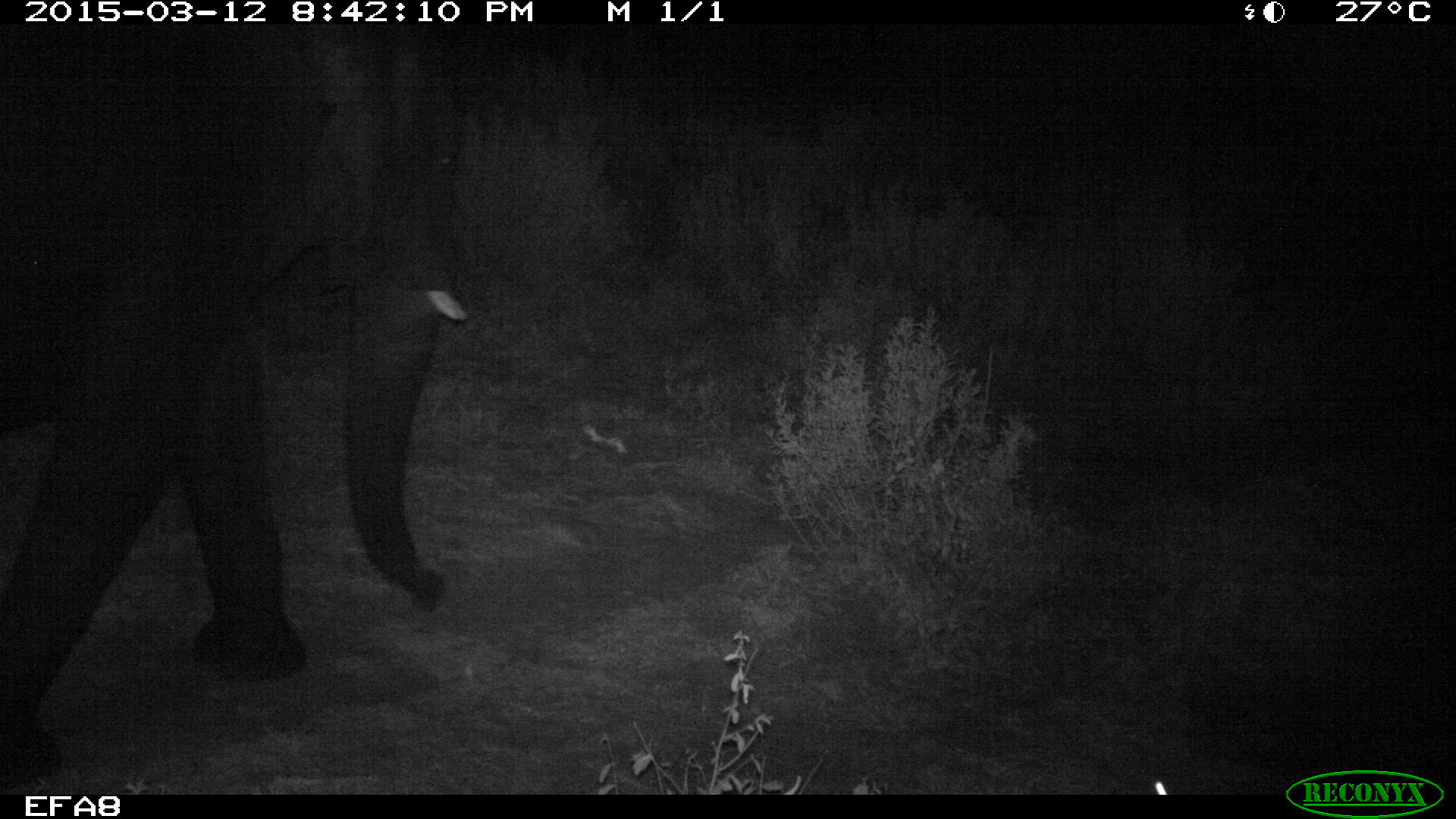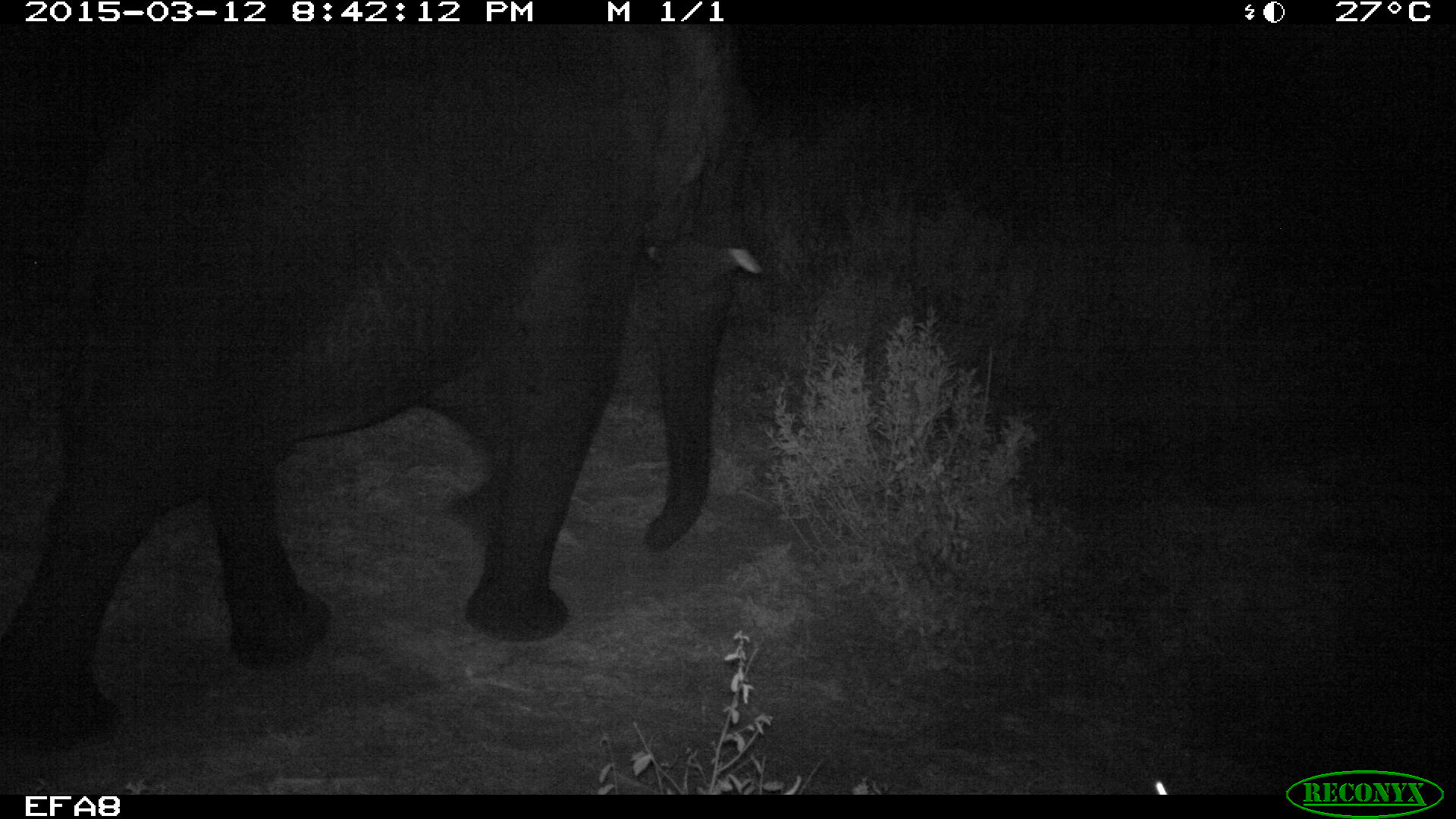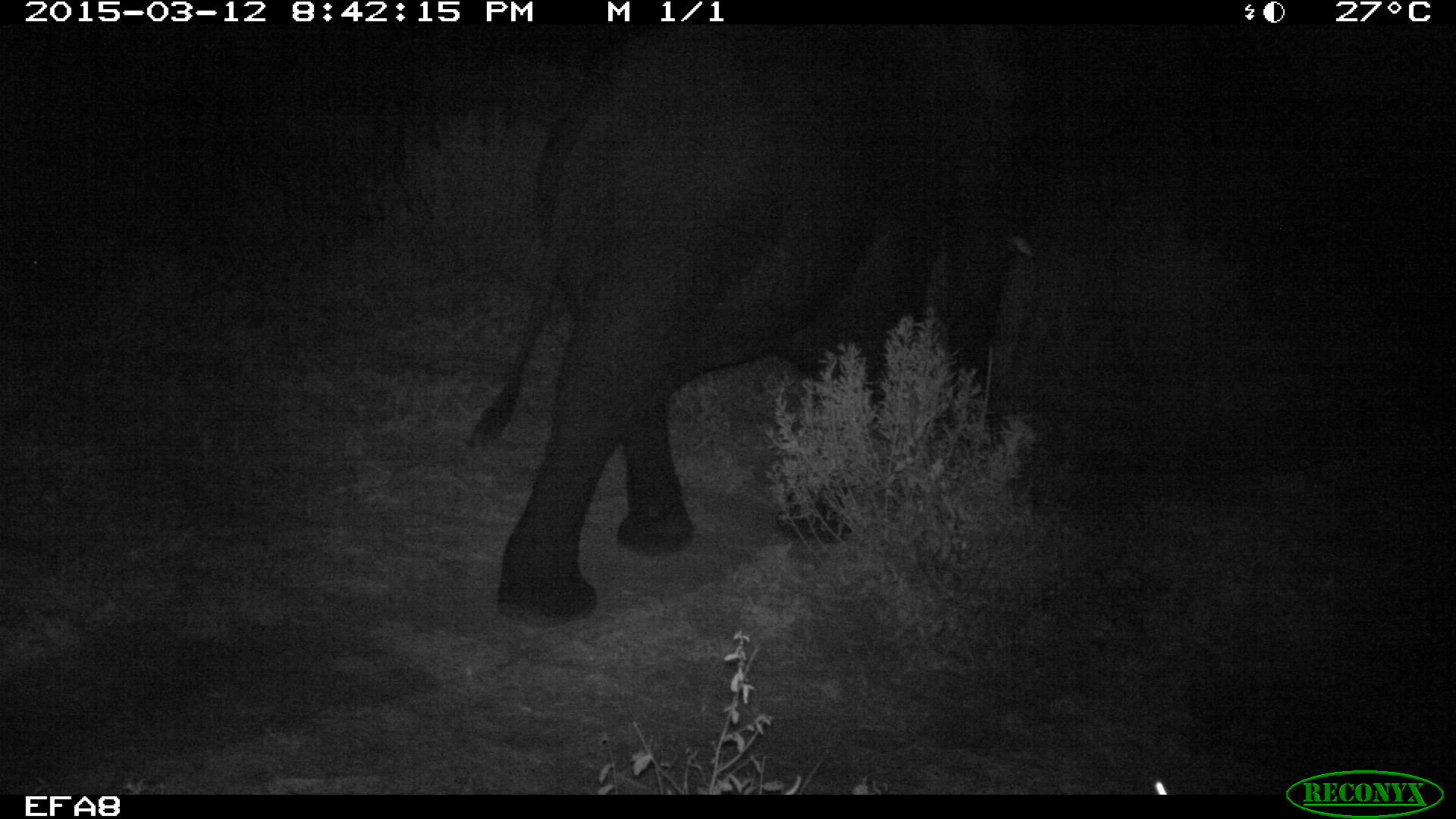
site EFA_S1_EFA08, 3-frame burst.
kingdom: Animalia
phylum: Chordata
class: Mammalia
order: Proboscidea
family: Elephantidae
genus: Loxodonta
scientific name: Loxodonta africana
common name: african bush elephant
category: elephant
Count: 1.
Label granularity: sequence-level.